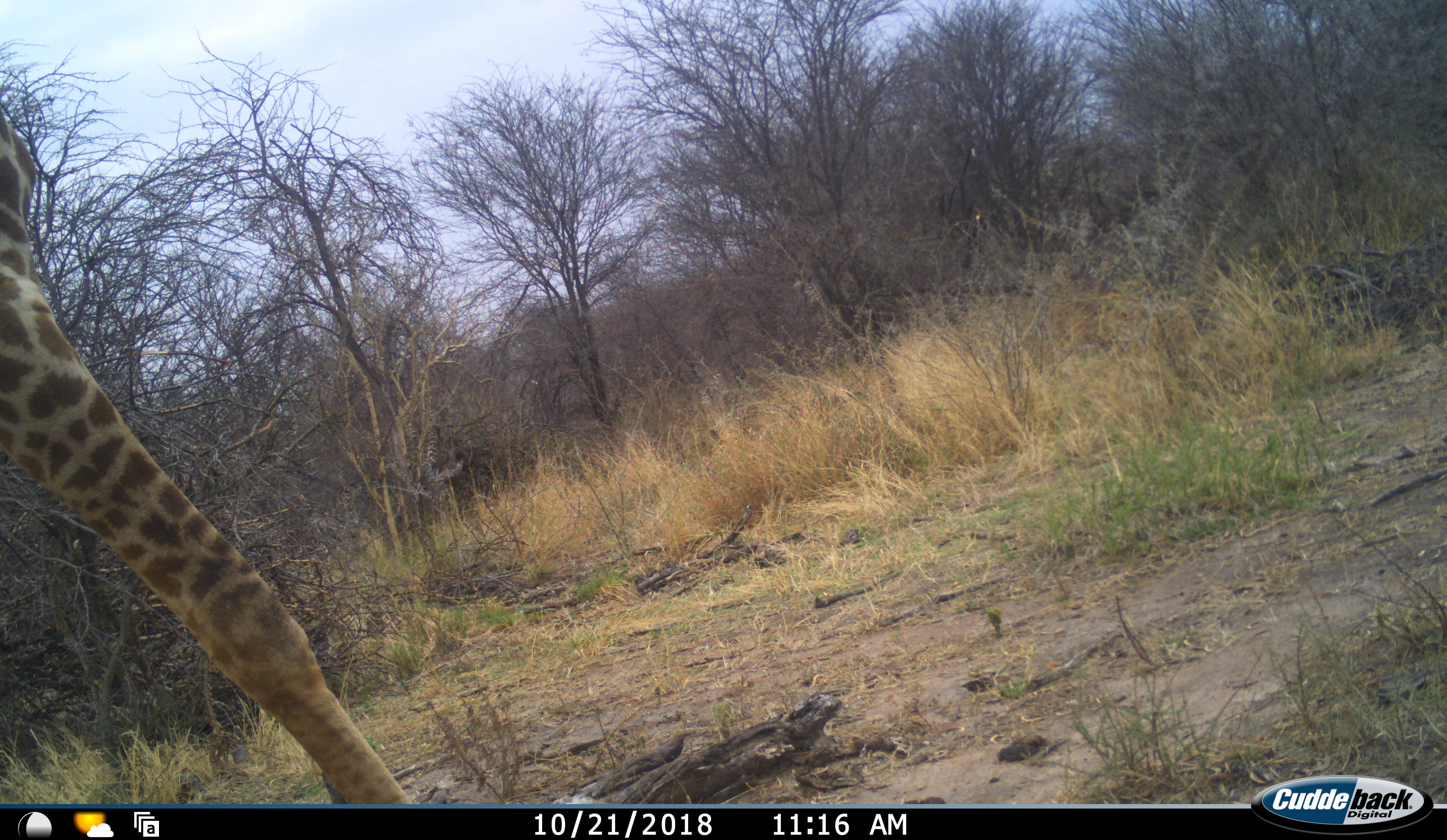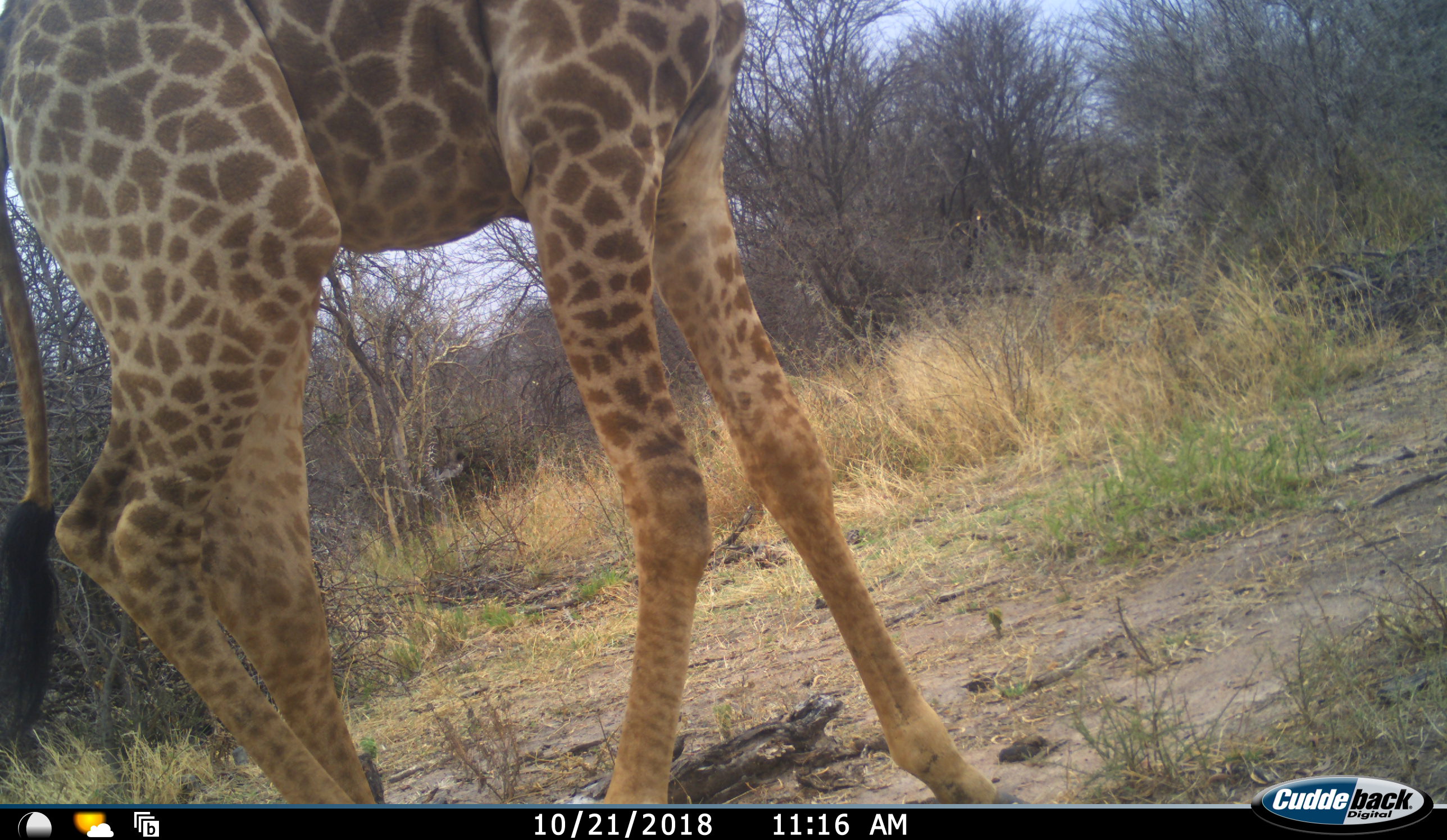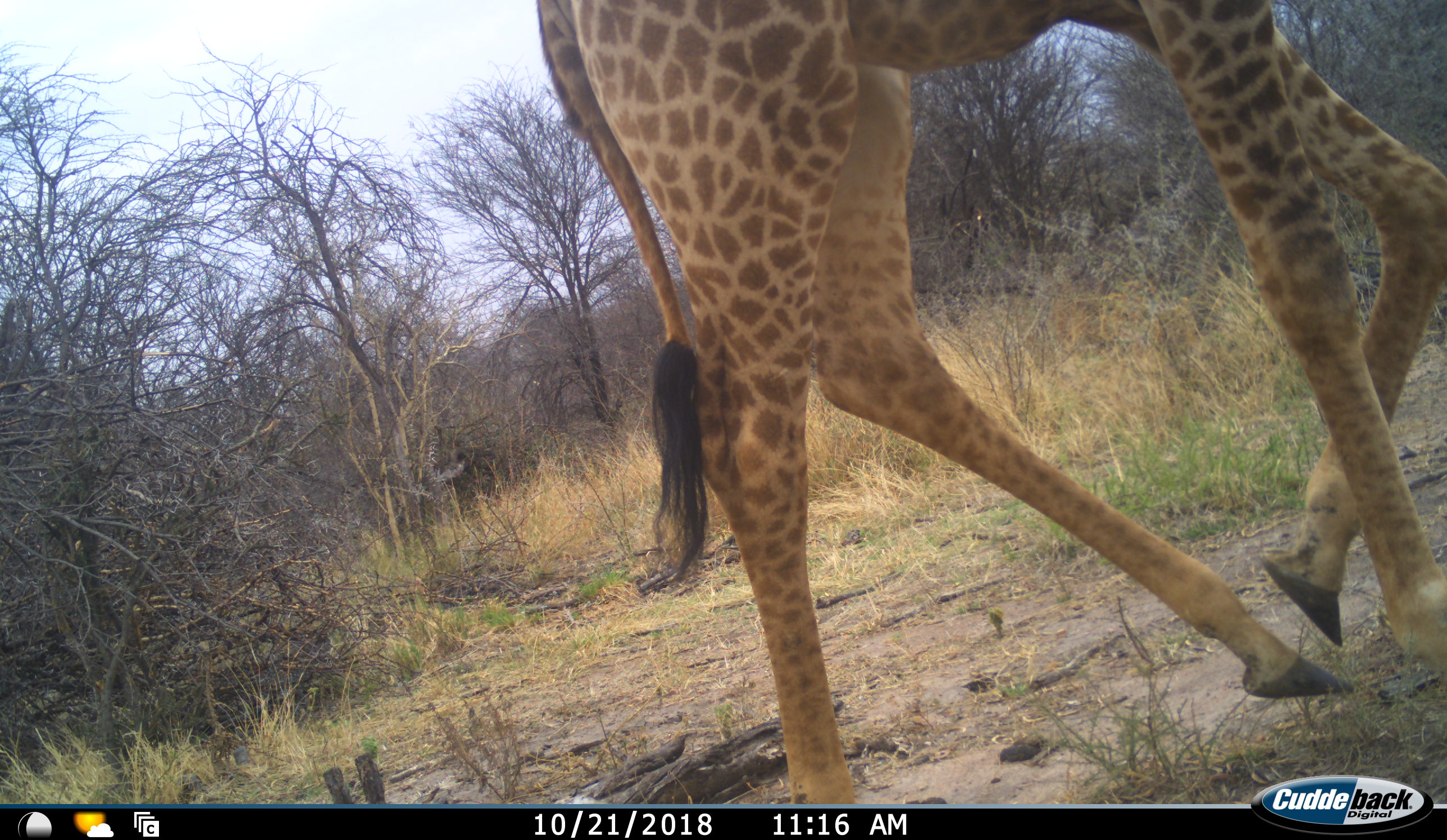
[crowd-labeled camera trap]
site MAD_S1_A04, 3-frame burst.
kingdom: Animalia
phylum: Chordata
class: Mammalia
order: Artiodactyla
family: Giraffidae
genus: Giraffa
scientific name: Giraffa camelopardalis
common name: giraffe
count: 1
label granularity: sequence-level